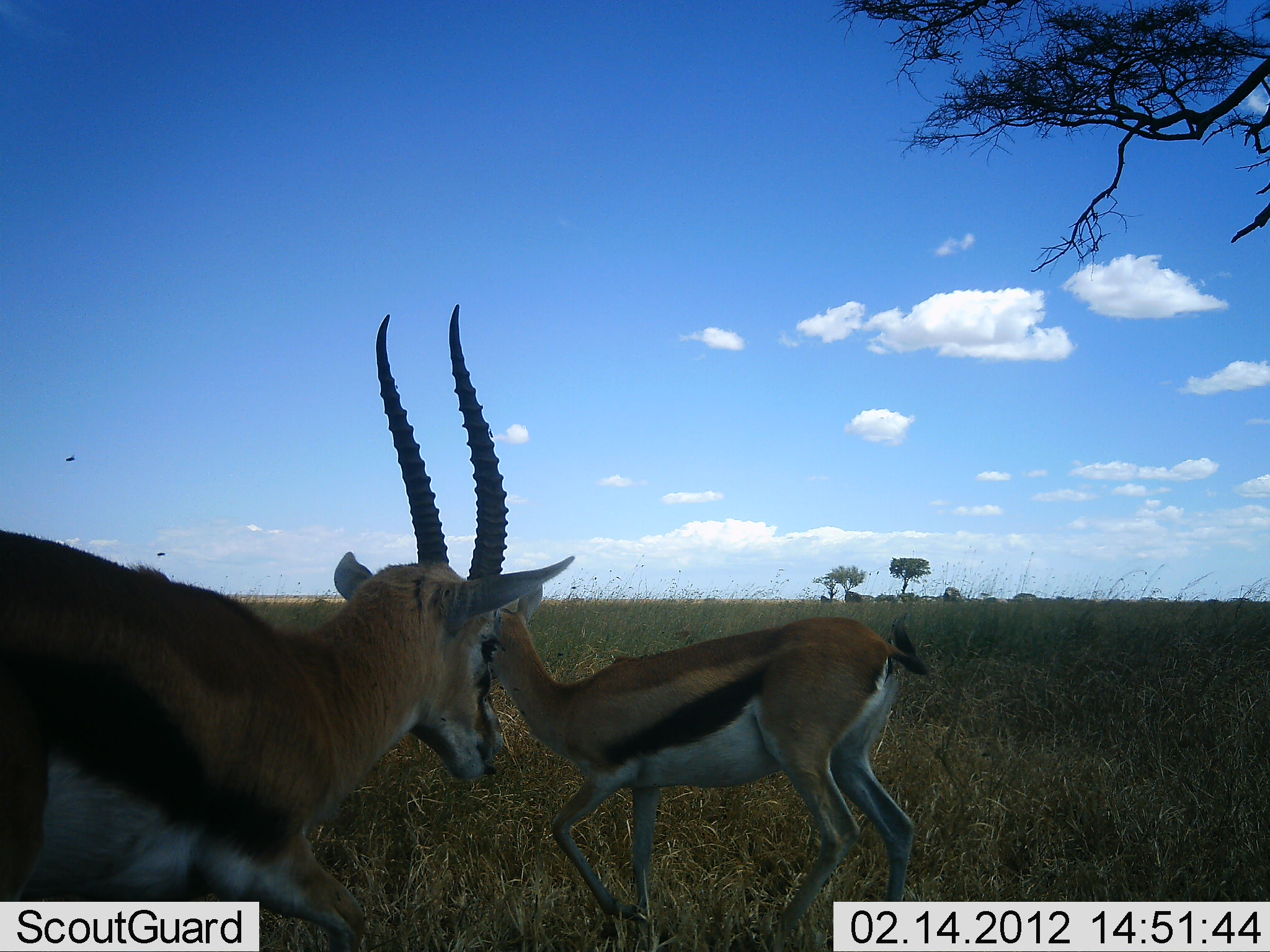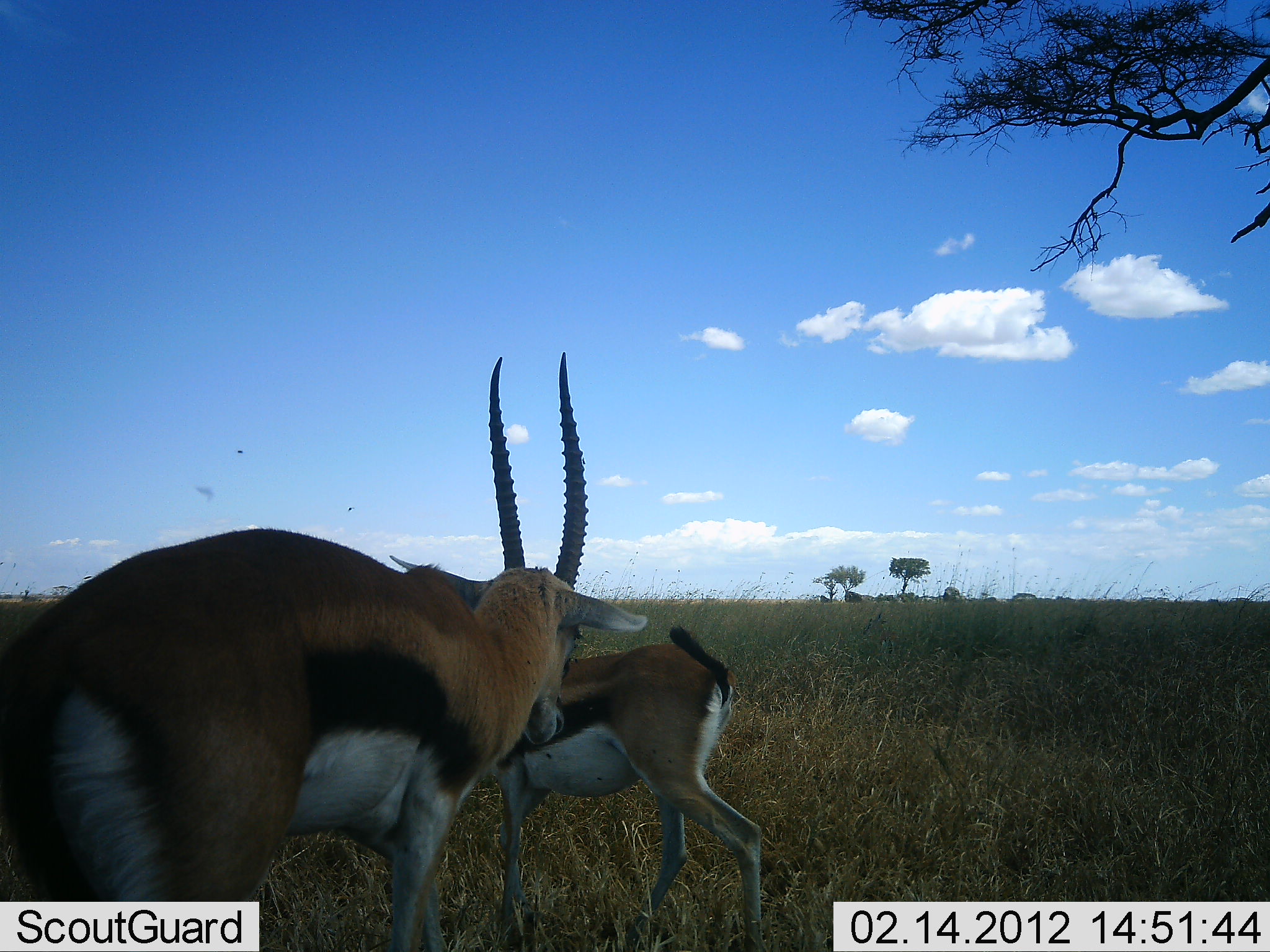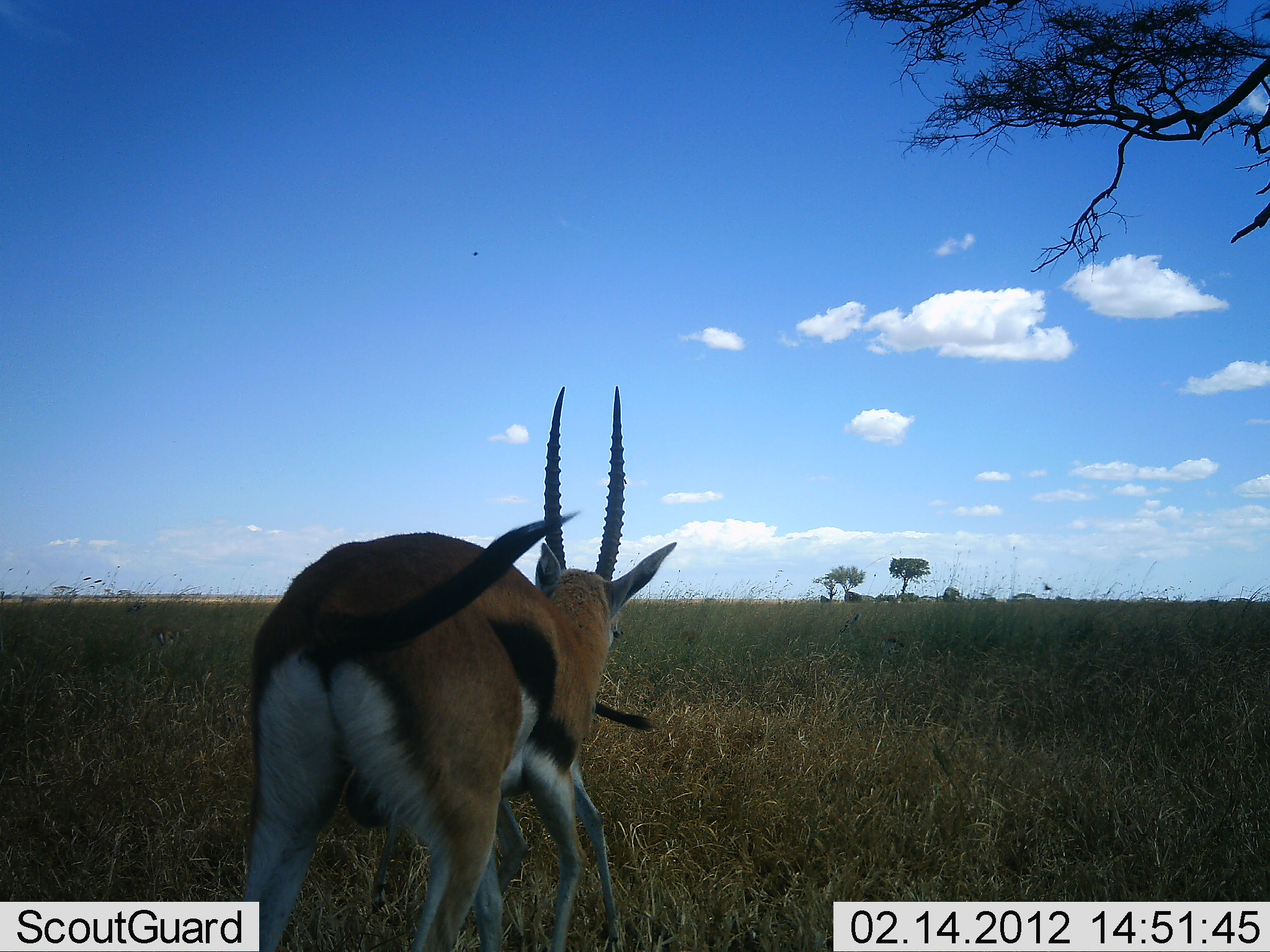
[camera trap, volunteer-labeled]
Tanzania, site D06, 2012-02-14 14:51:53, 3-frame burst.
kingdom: Animalia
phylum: Chordata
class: Mammalia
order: Artiodactyla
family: Bovidae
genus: Eudorcas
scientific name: Eudorcas thomsonii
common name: thomson's gazelle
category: gazellethomsons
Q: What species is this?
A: Gazellethomsons (thomson's gazelle) (Eudorcas thomsonii).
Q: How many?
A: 2.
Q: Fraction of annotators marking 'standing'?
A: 21%.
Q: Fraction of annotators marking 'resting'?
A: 0%.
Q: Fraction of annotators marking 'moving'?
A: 71%.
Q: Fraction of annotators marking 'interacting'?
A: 14%.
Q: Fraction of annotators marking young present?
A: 7%.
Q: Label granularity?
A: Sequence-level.